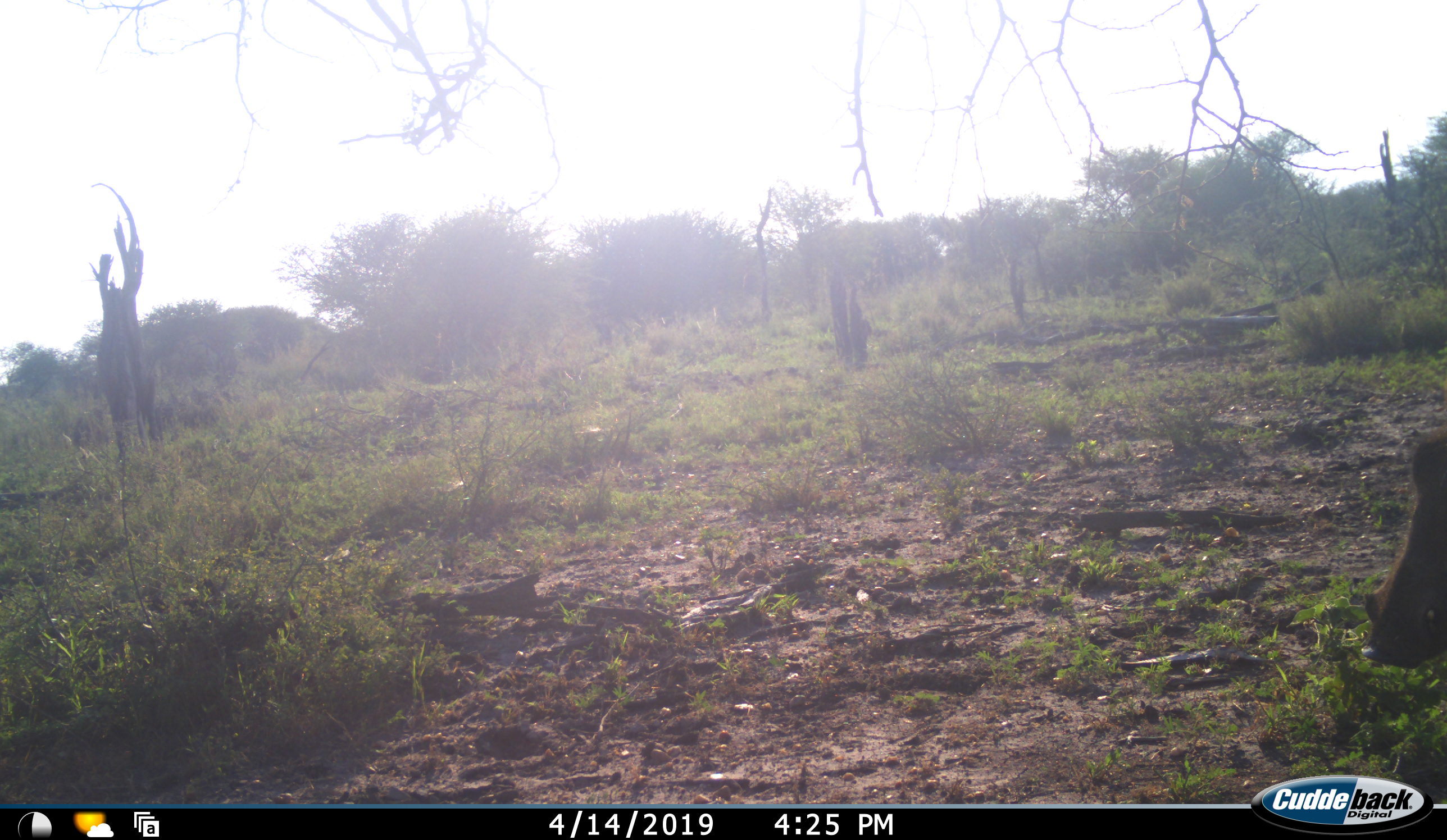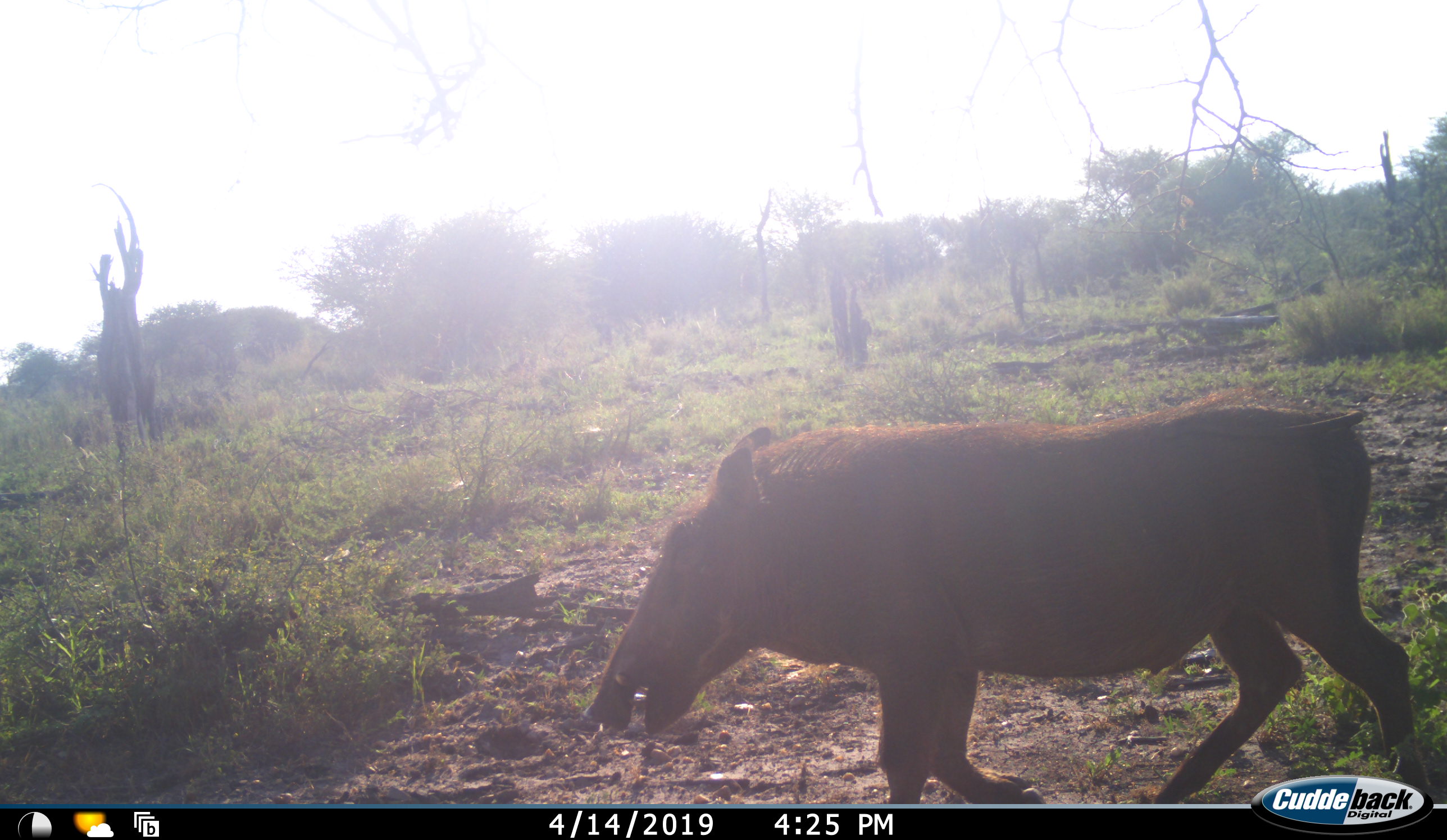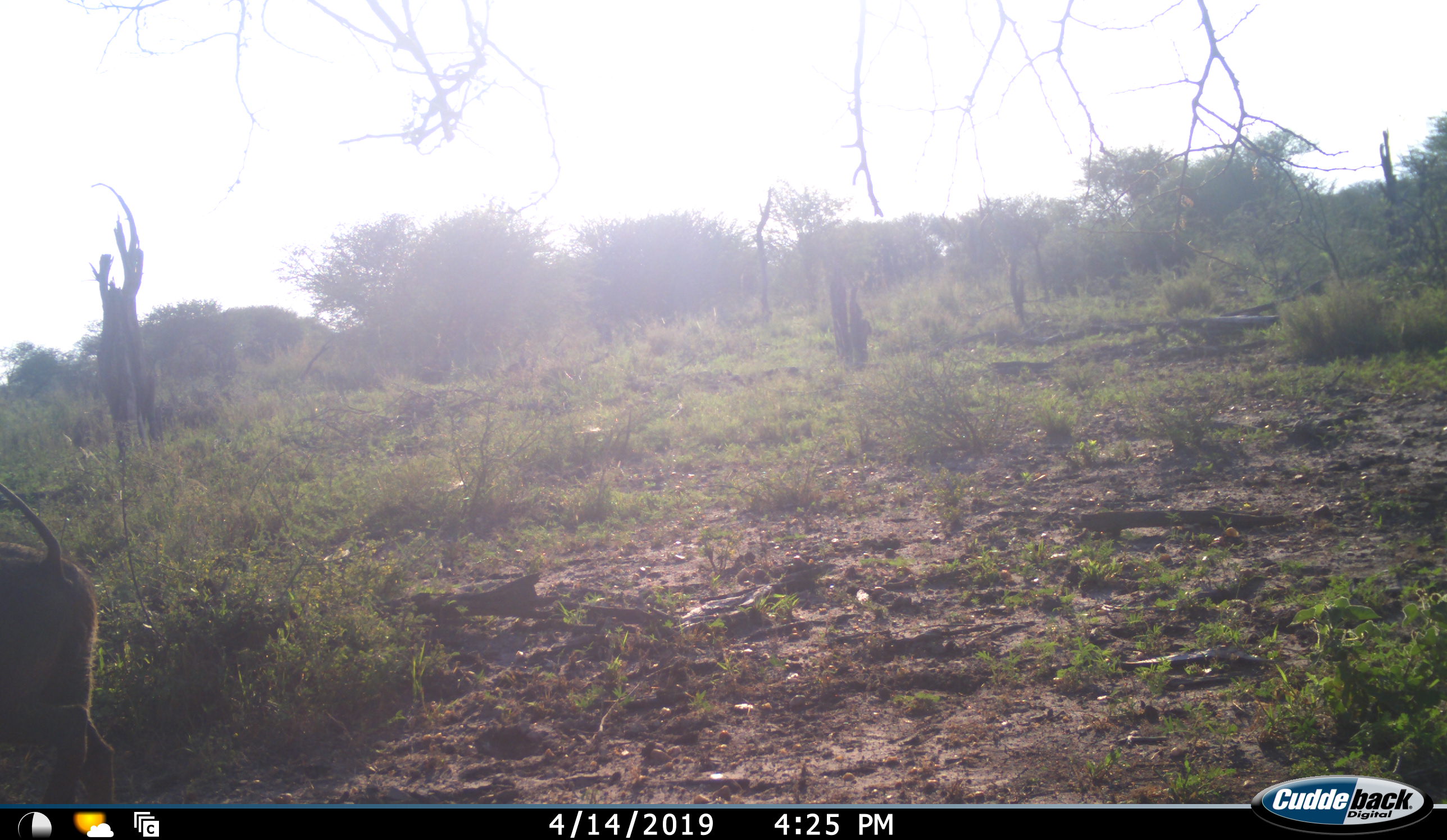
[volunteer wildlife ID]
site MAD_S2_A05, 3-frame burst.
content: unidentified animal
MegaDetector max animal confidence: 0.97